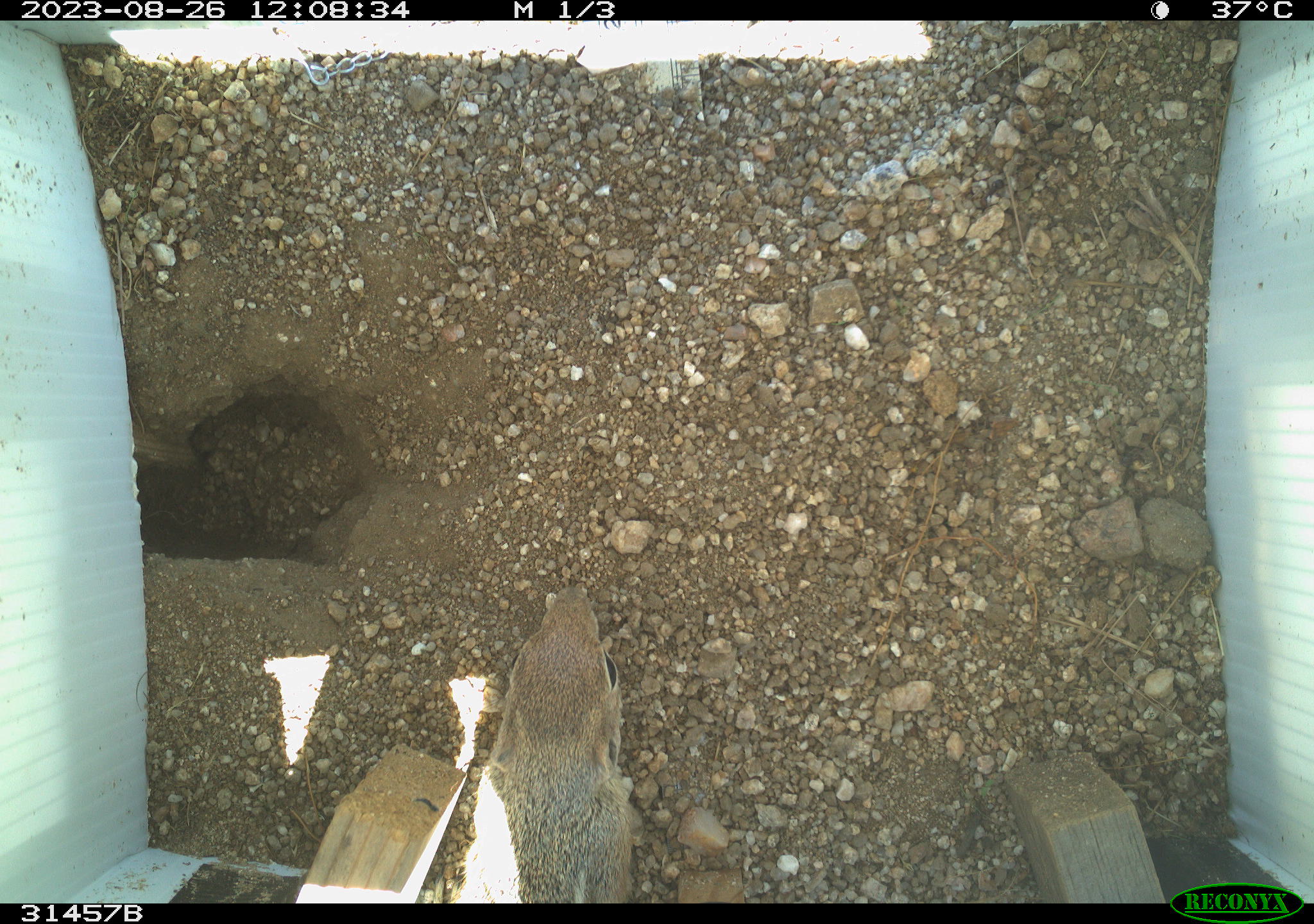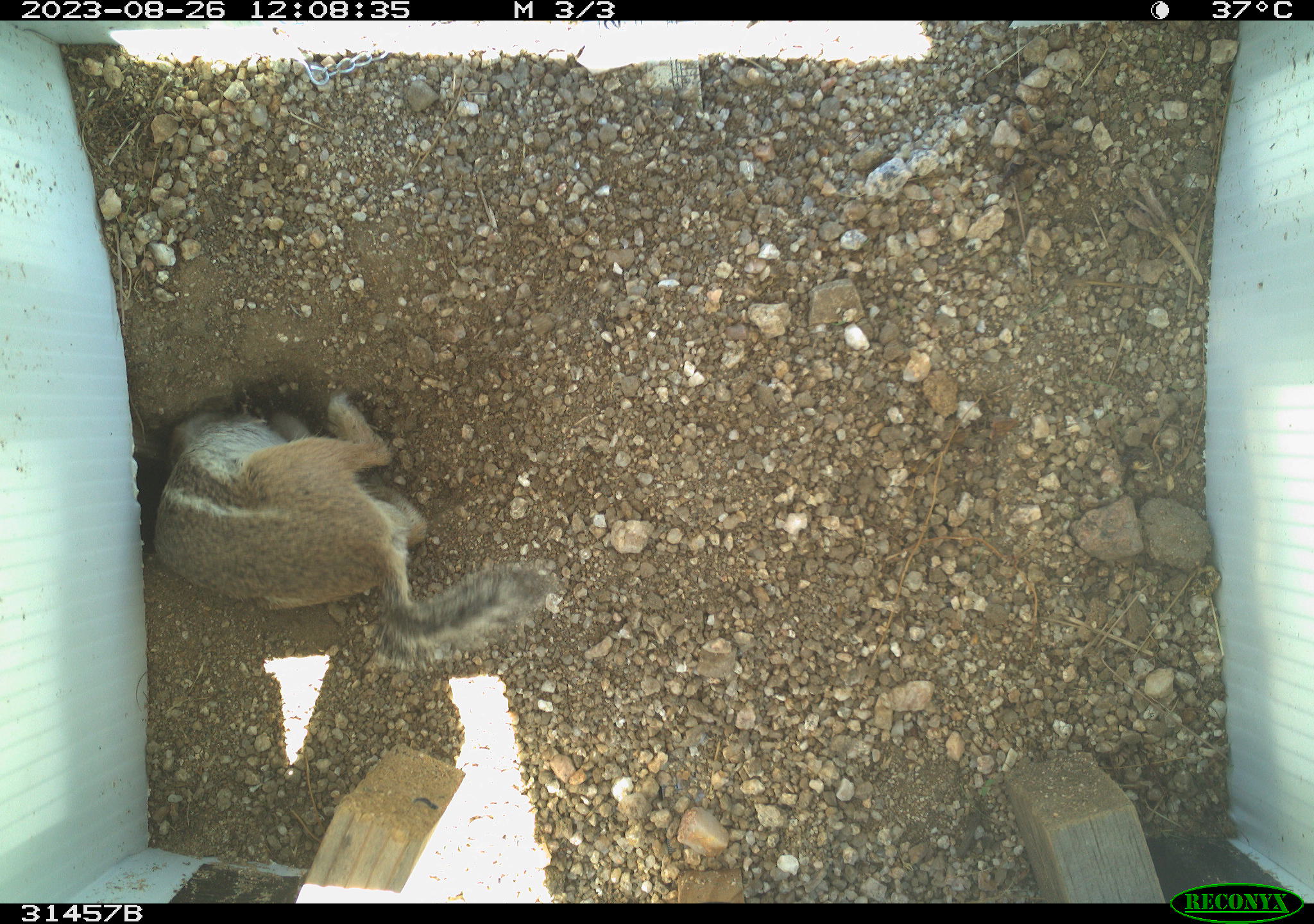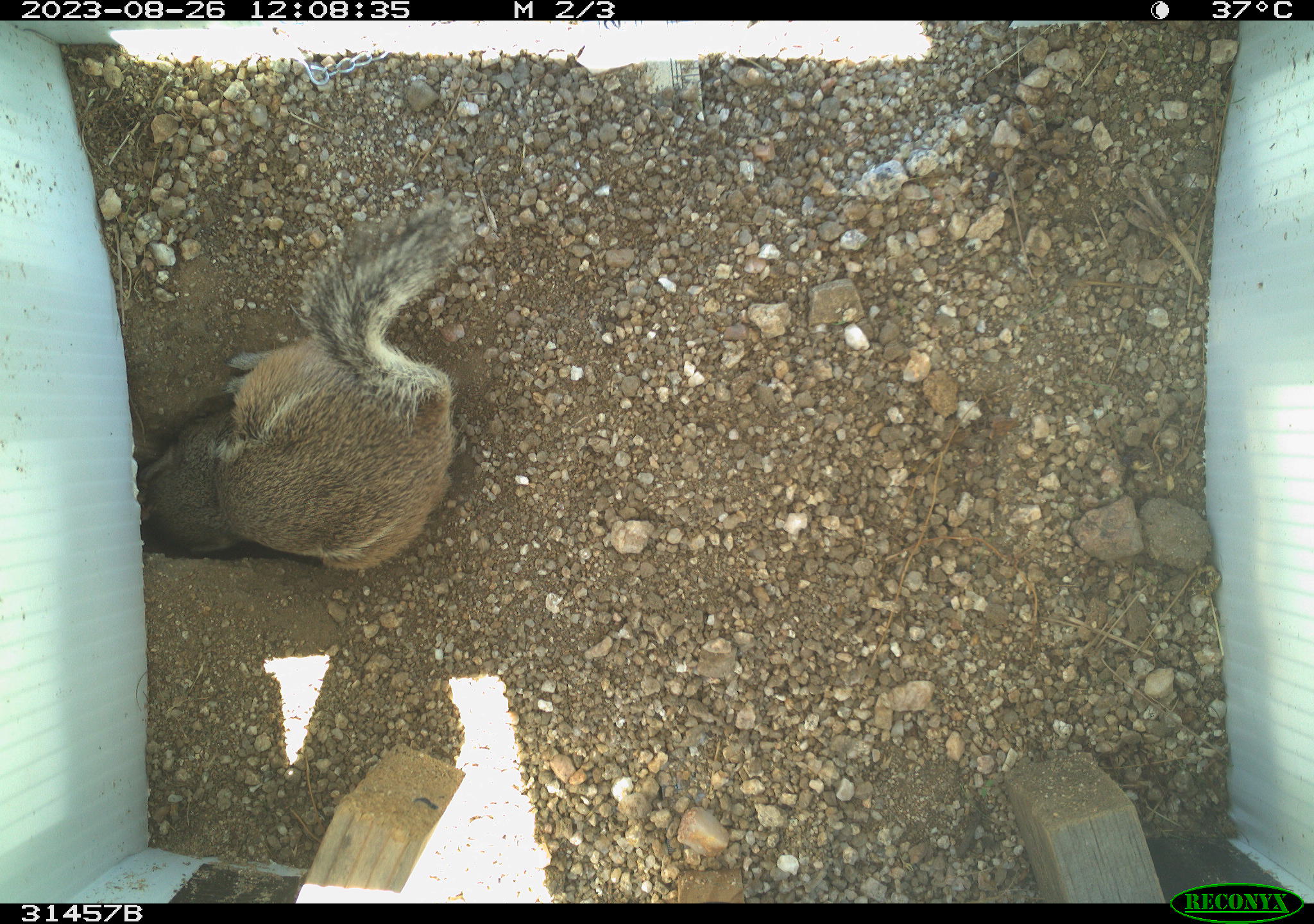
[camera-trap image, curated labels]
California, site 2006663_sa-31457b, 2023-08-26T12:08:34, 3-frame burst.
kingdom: Animalia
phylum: Chordata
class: Mammalia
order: Rodentia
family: Sciuridae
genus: Ammospermophilus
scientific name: Ammospermophilus leucurus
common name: white-tailed antelope squirrel